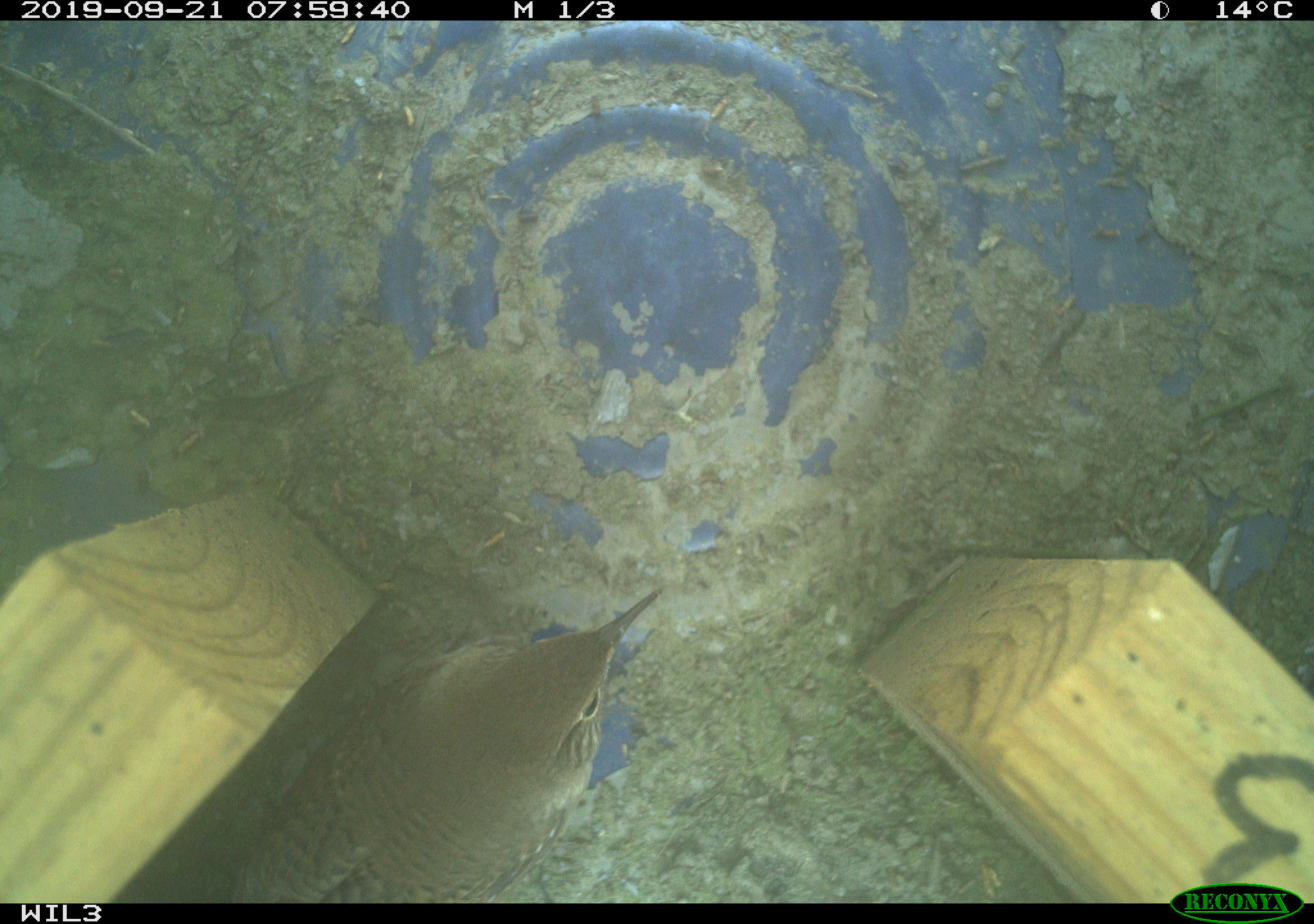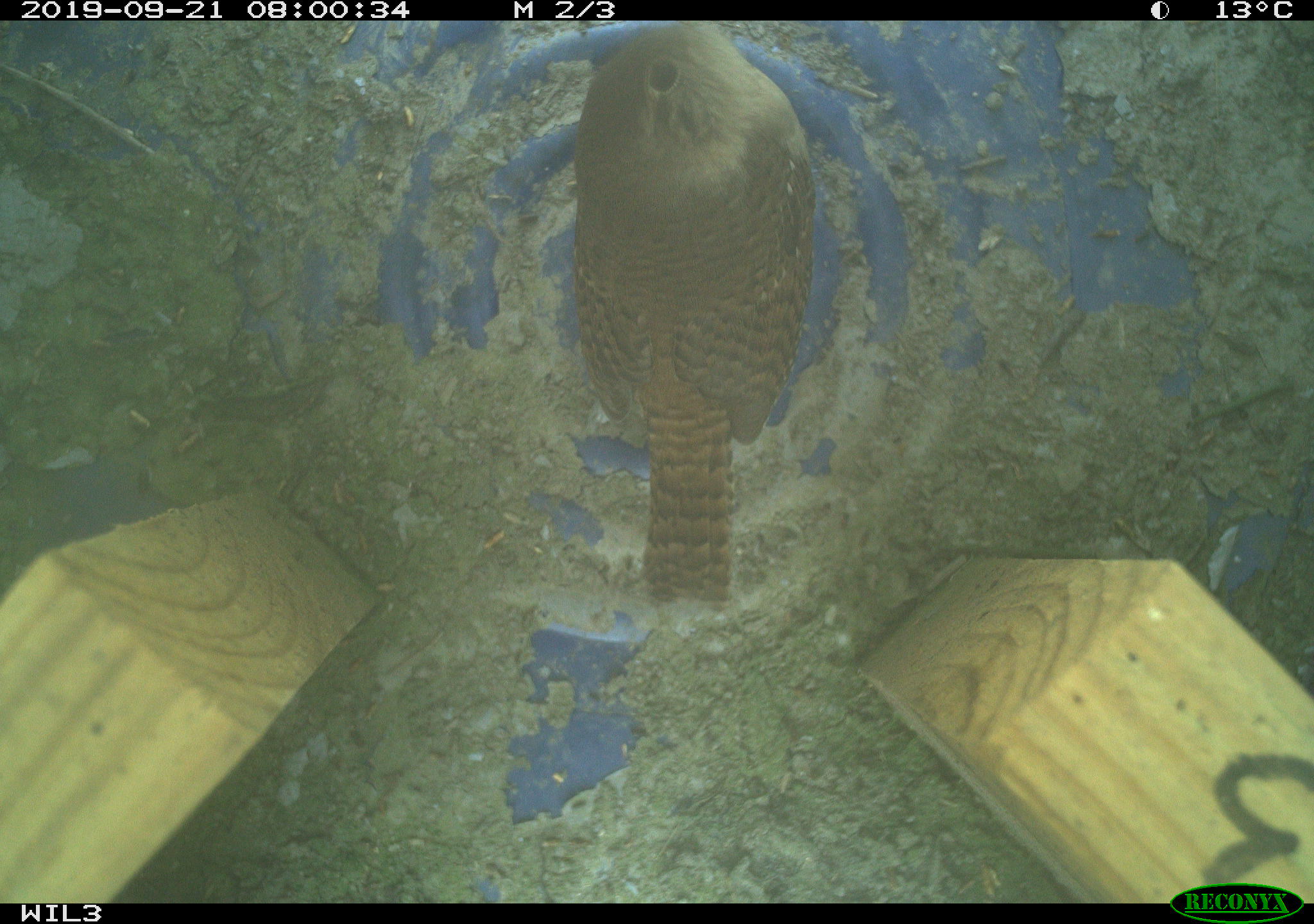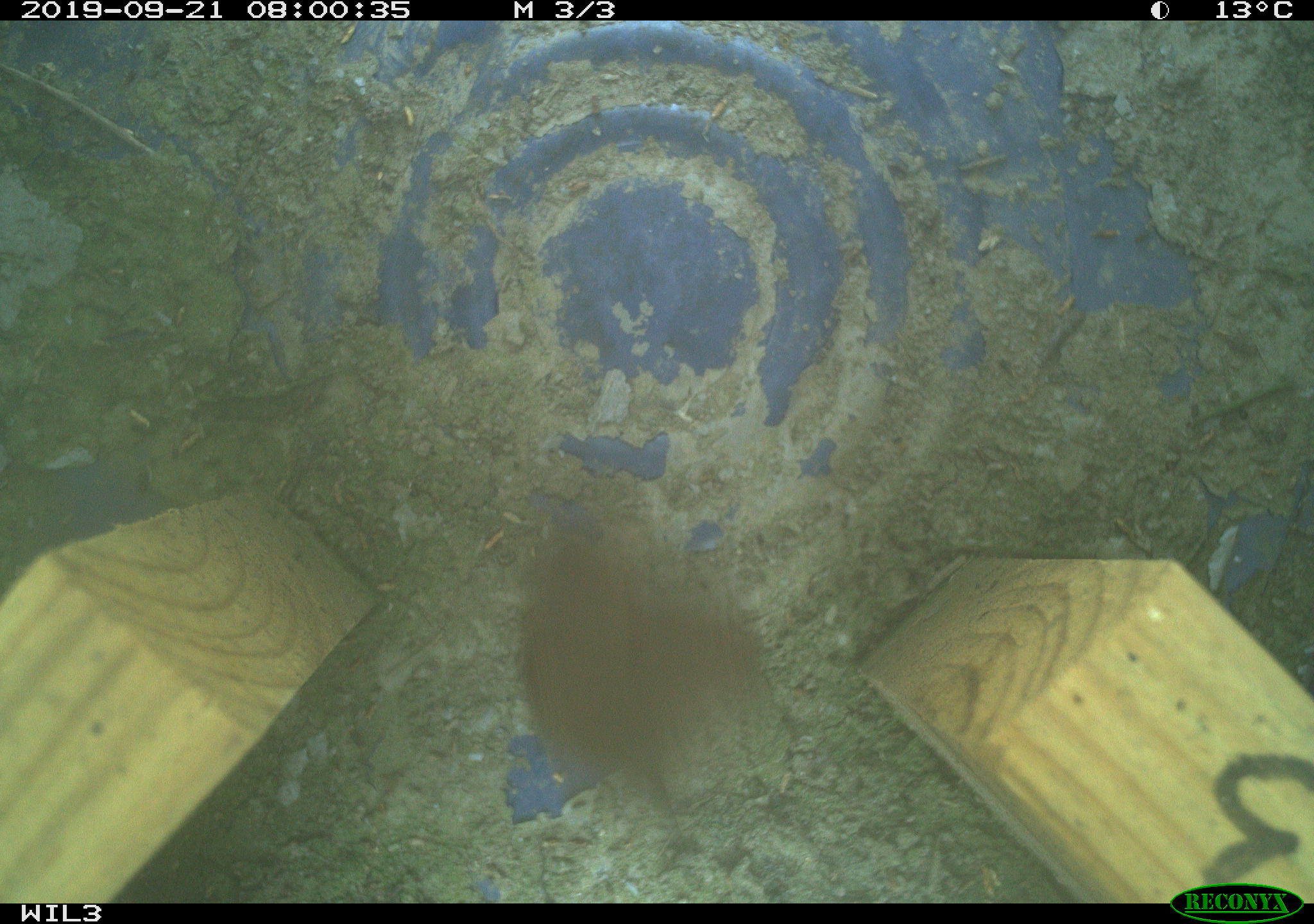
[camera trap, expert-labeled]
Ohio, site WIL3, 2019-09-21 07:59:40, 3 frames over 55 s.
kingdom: Animalia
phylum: Chordata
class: Aves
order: Passeriformes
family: Troglodytidae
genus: Troglodytes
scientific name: Troglodytes aedon aedon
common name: northern house wren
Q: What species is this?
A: Northern house wren (Troglodytes aedon aedon).